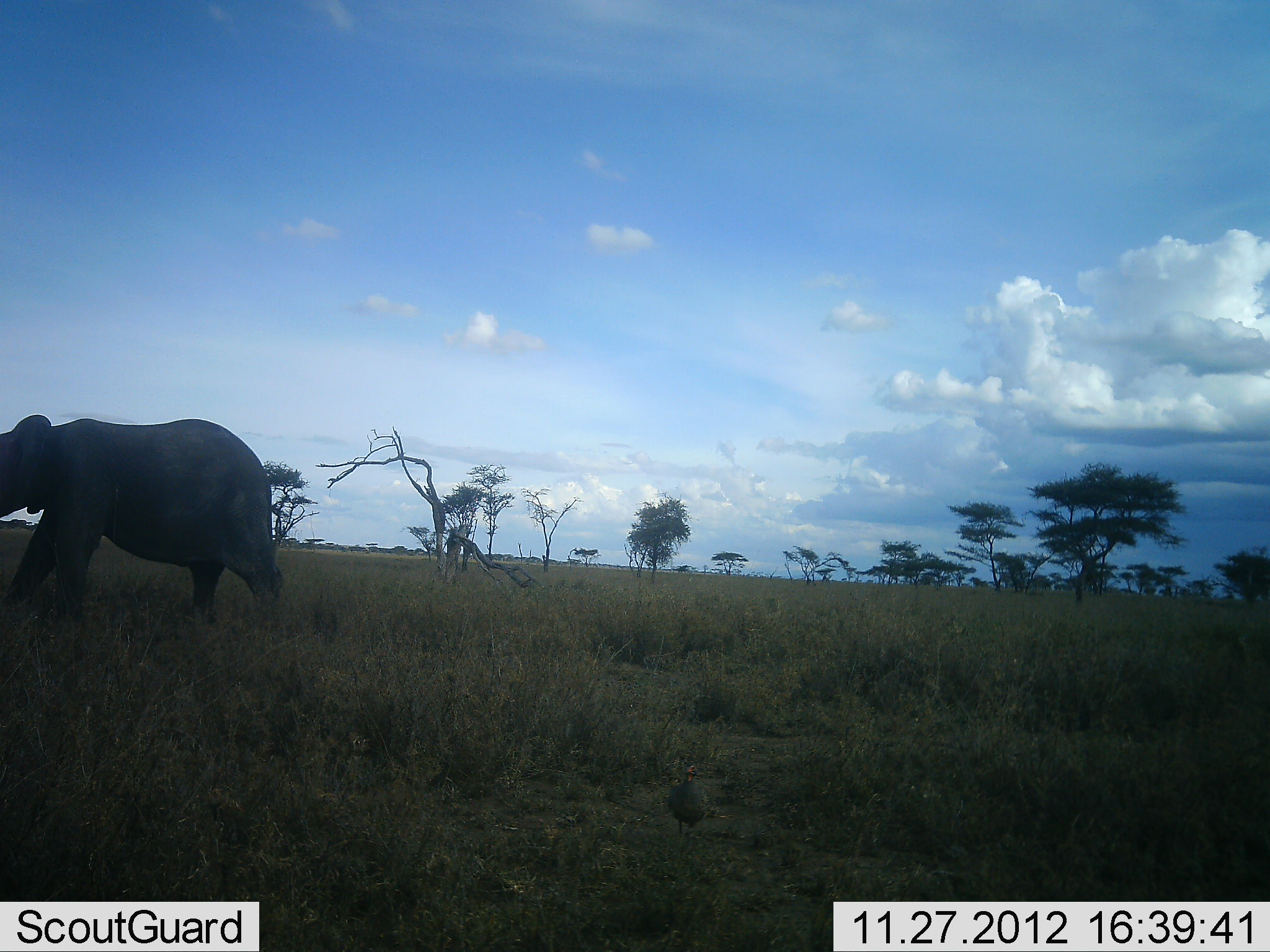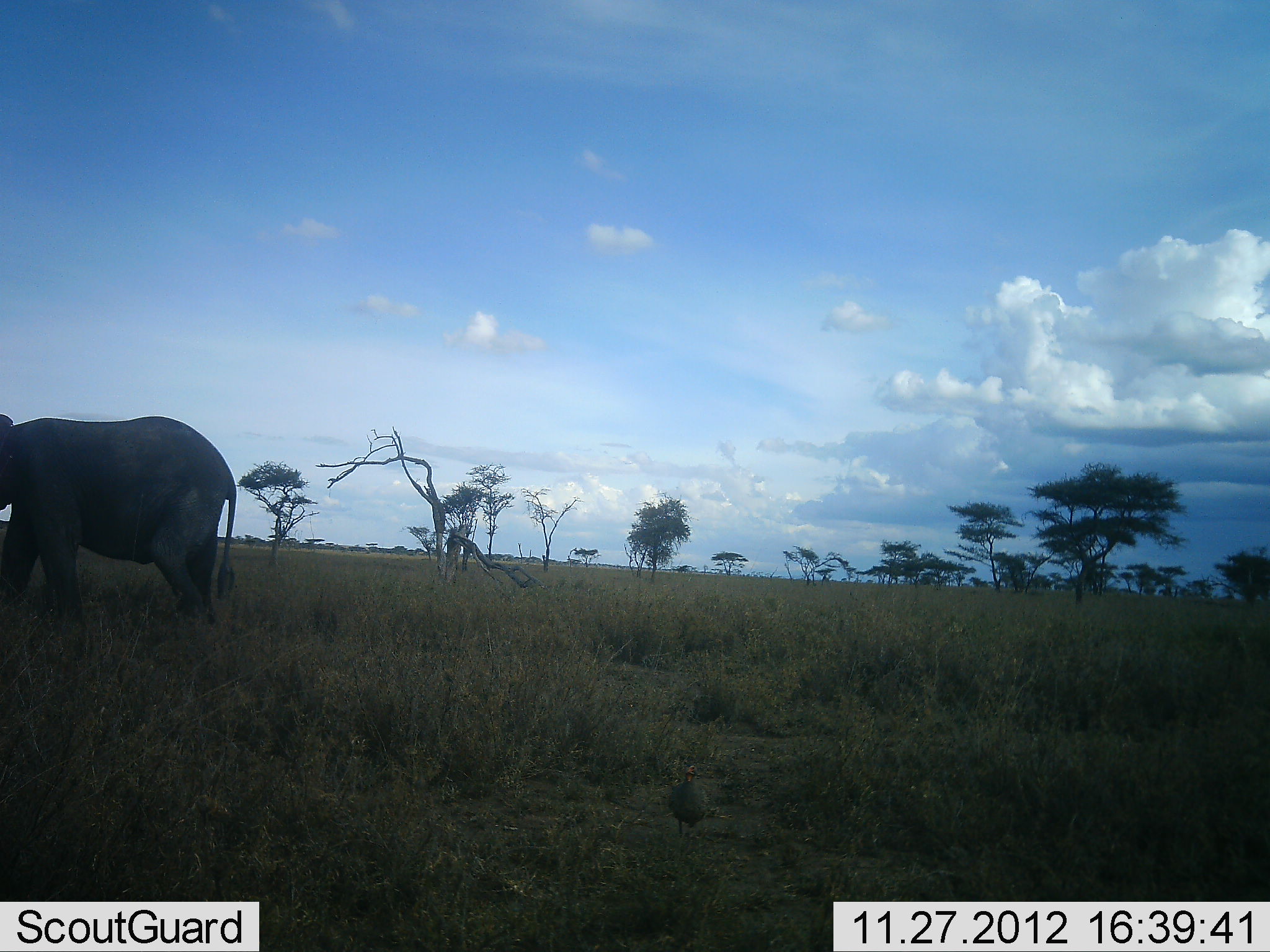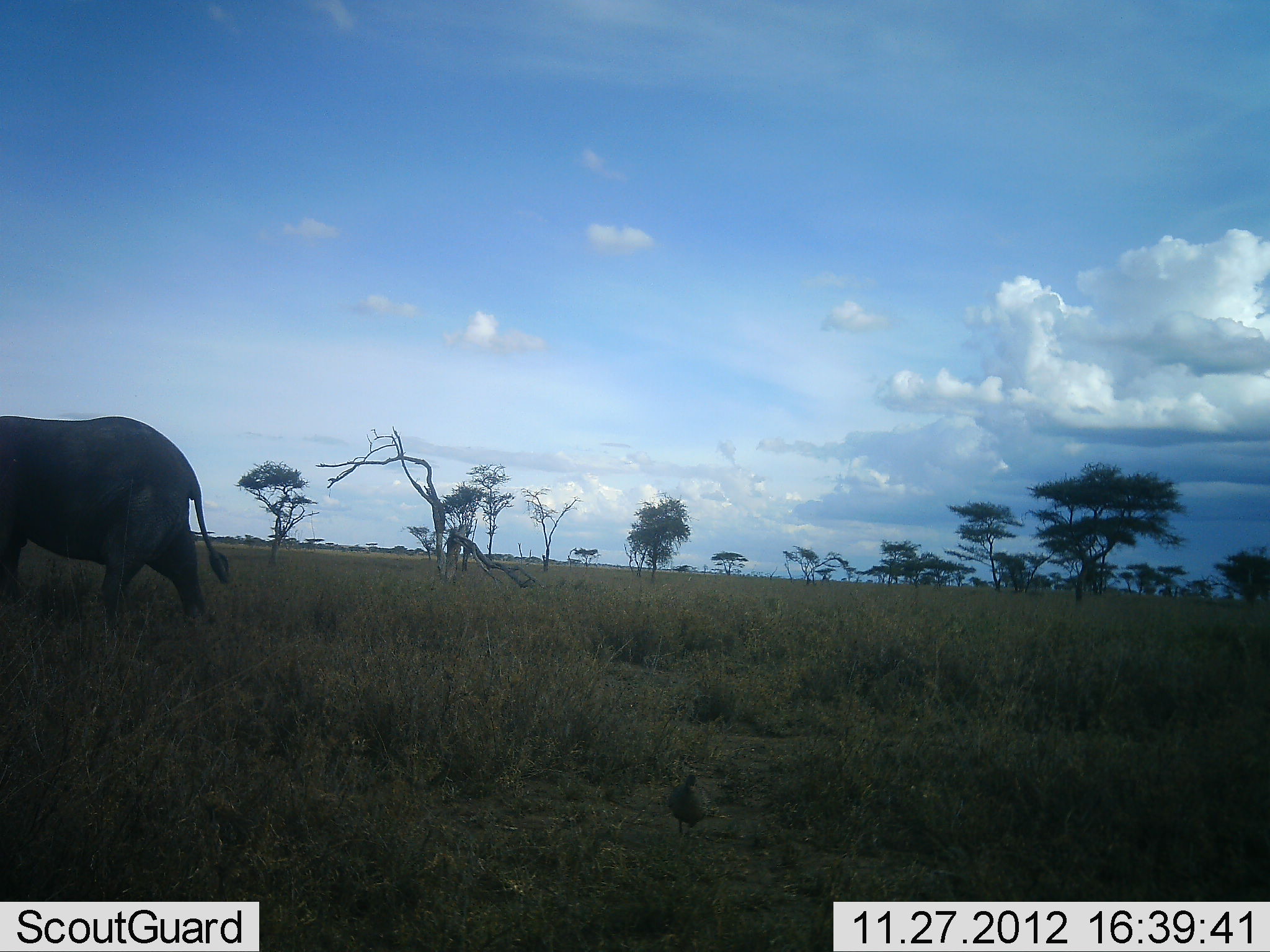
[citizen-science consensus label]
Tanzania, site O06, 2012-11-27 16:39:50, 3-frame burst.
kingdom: Animalia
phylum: Chordata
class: Mammalia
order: Proboscidea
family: Elephantidae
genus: Loxodonta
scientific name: Loxodonta africana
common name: african bush elephant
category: elephant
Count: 1.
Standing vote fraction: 27%.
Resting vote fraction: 0%.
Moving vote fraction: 73%.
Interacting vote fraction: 0%.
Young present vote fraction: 0%.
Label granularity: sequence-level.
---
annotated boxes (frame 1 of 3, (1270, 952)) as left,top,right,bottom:
animal: 0,413,284,628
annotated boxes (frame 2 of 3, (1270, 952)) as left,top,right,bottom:
animal: 1,413,236,625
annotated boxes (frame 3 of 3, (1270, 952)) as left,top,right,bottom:
animal: 0,416,231,638